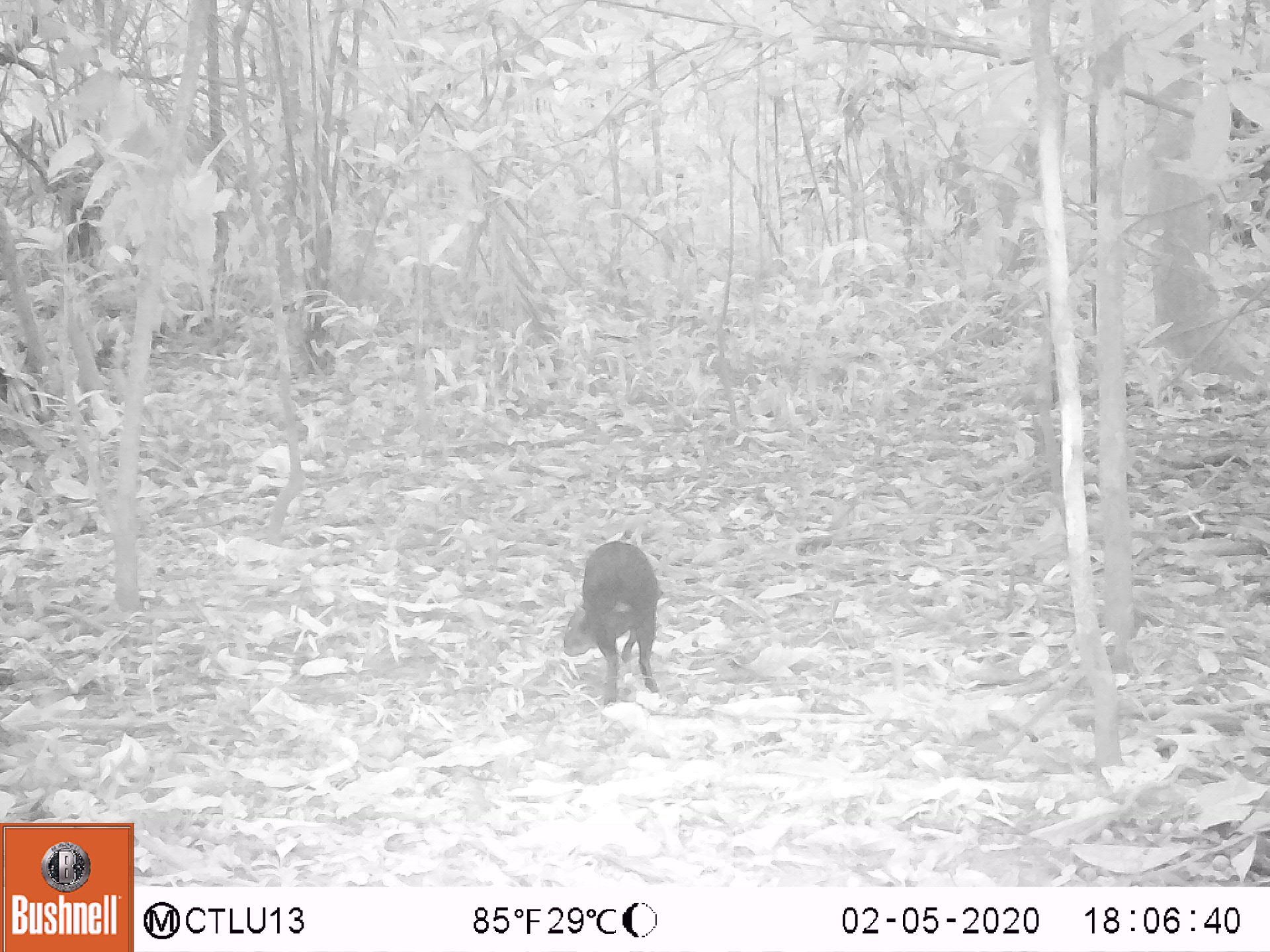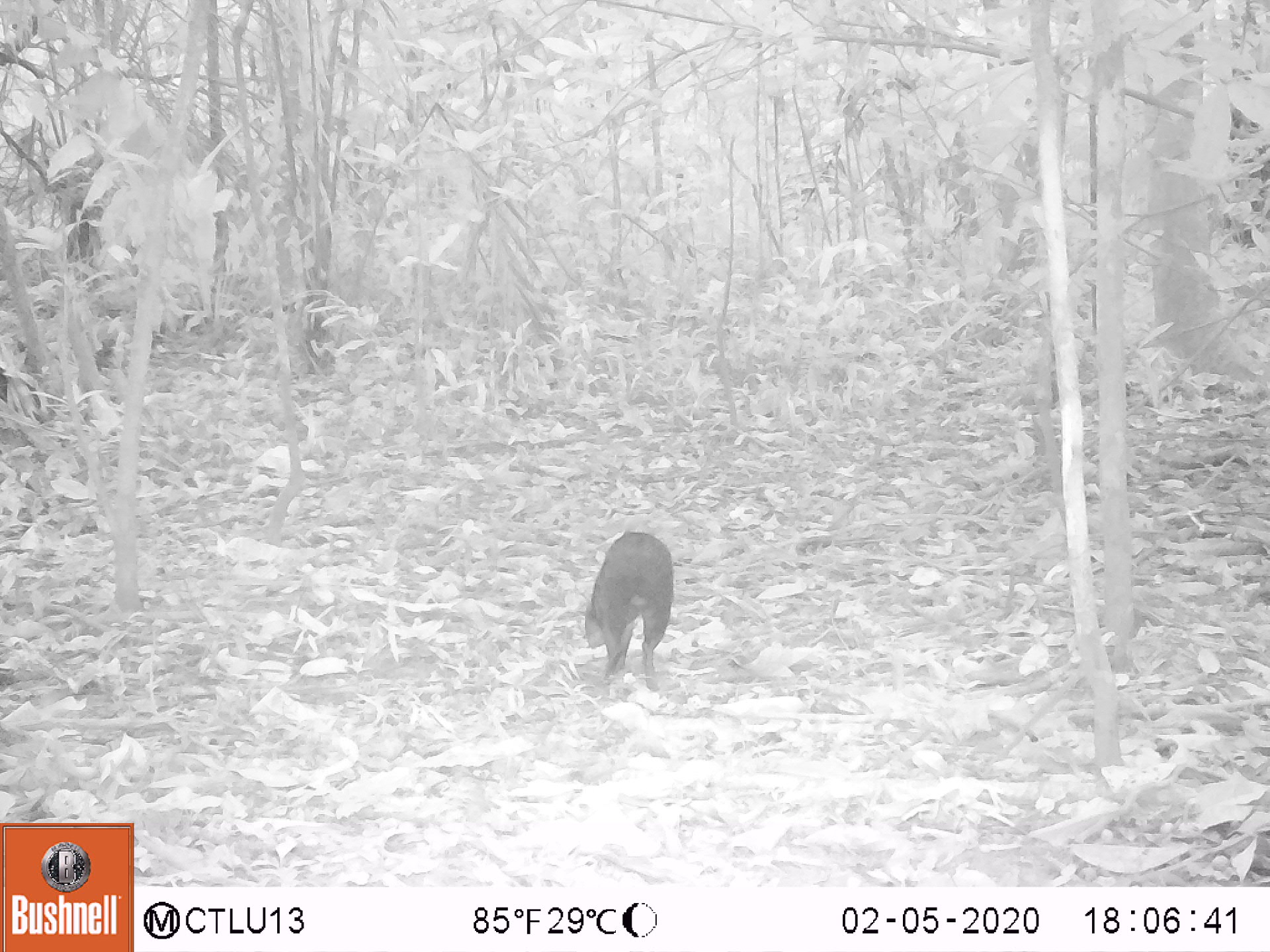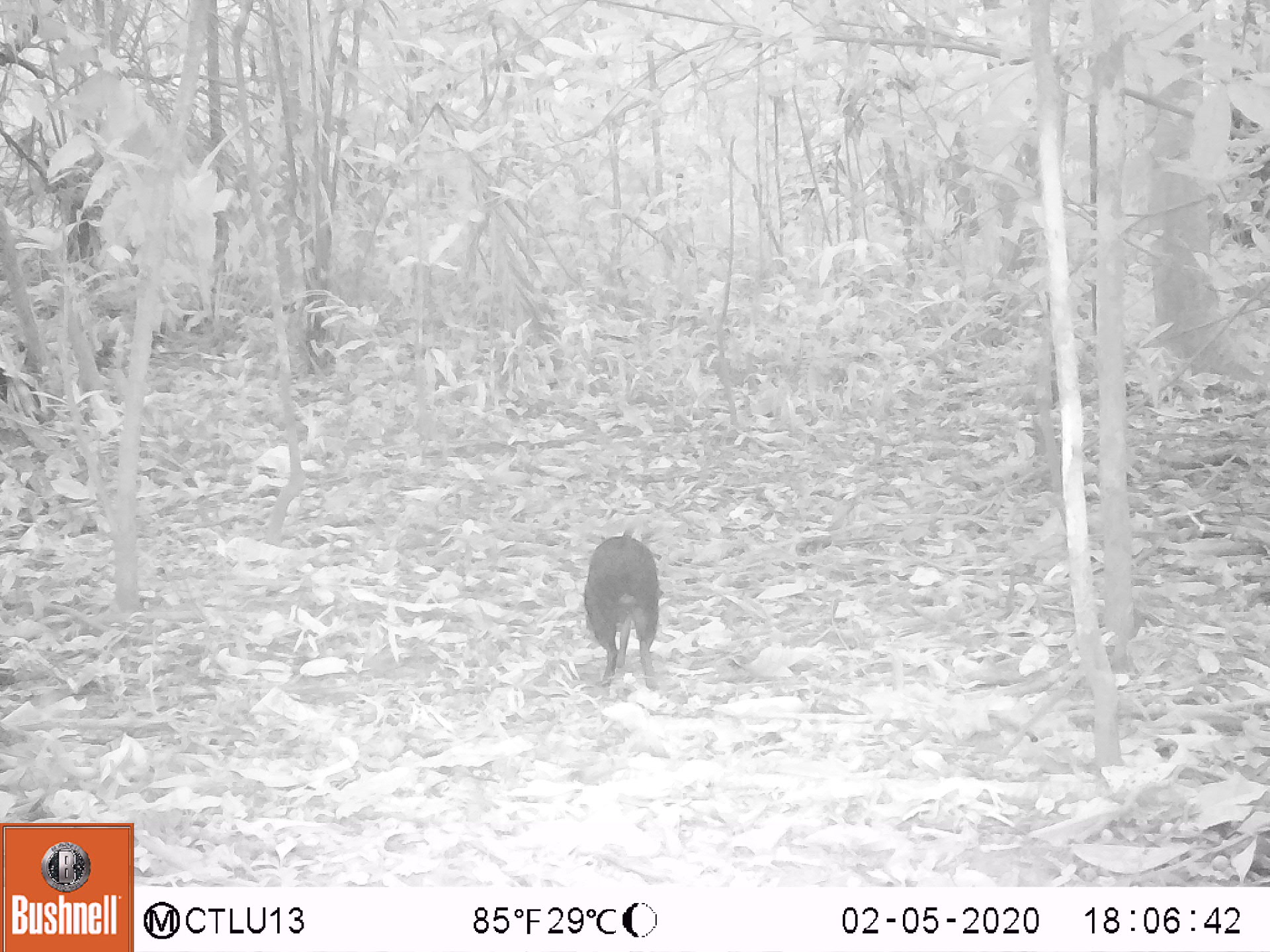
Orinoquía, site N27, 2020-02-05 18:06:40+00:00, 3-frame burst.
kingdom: Animalia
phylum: Chordata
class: Mammalia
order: Rodentia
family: Dasyproctidae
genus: Dasyprocta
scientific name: Dasyprocta fuliginosa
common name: black agouti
Black agouti (Dasyprocta fuliginosa).